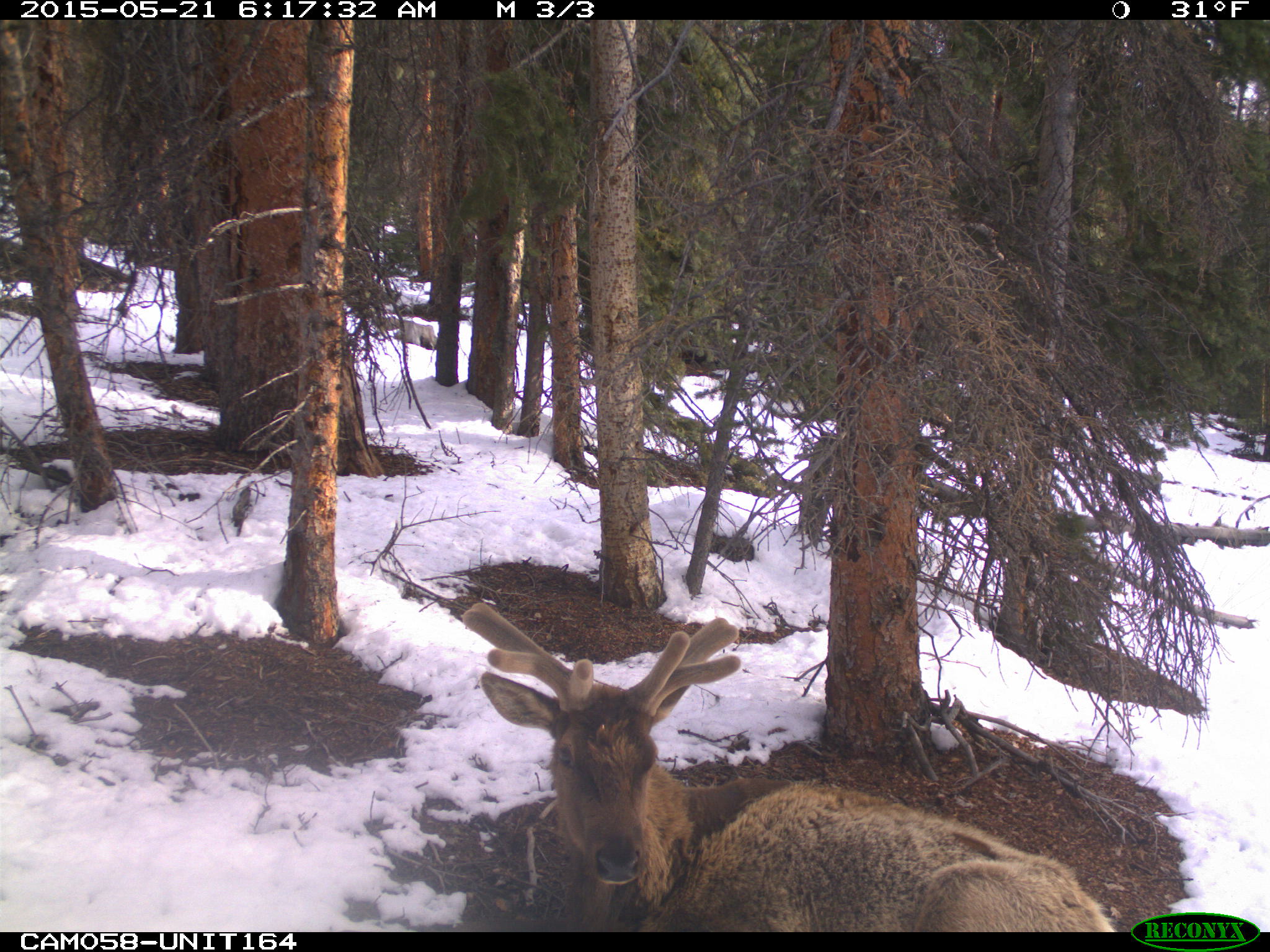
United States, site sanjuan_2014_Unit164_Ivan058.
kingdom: Animalia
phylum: Chordata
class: Mammalia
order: Artiodactyla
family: Cervidae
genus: Cervus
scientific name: Cervus elaphus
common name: red deer